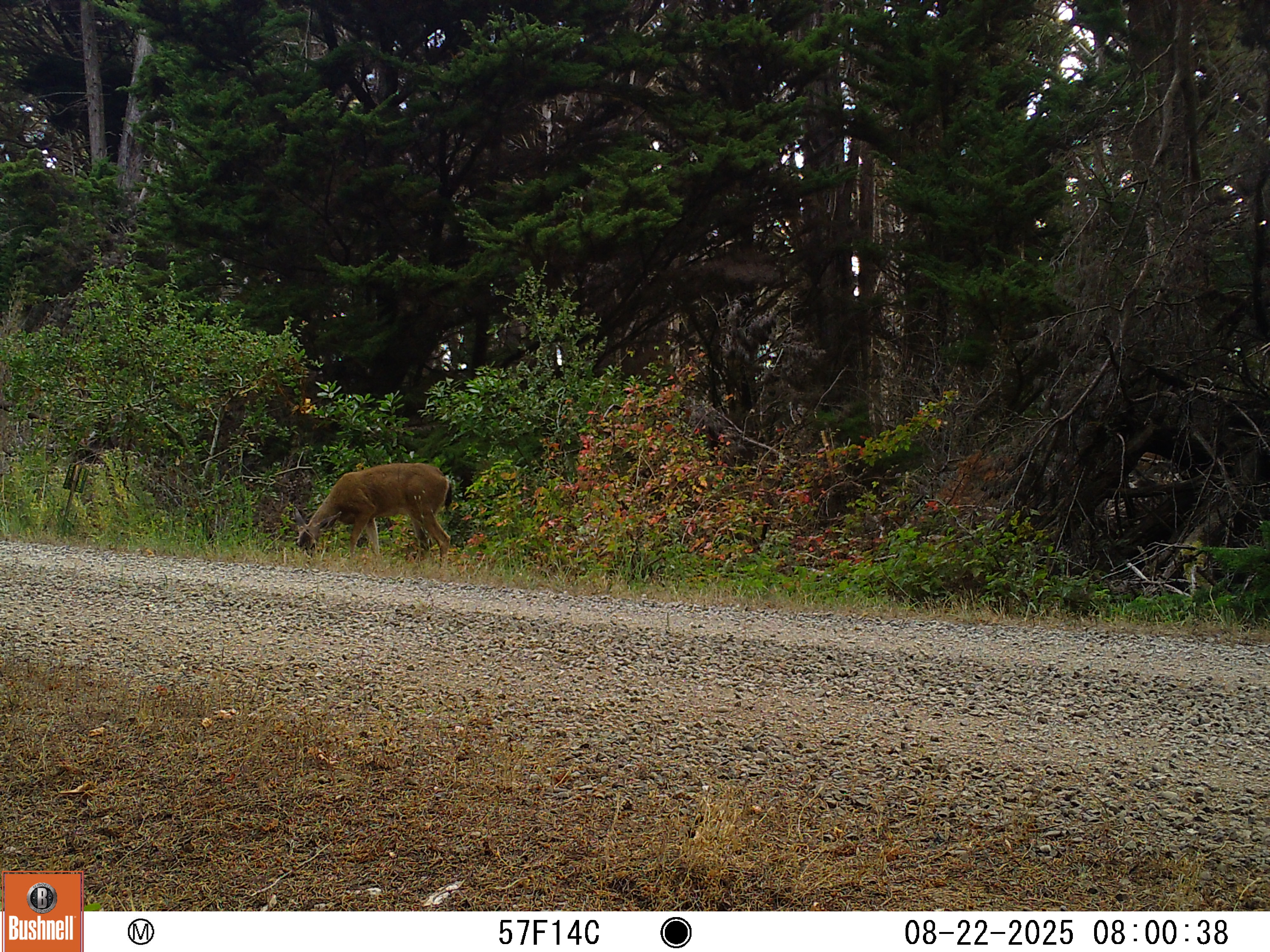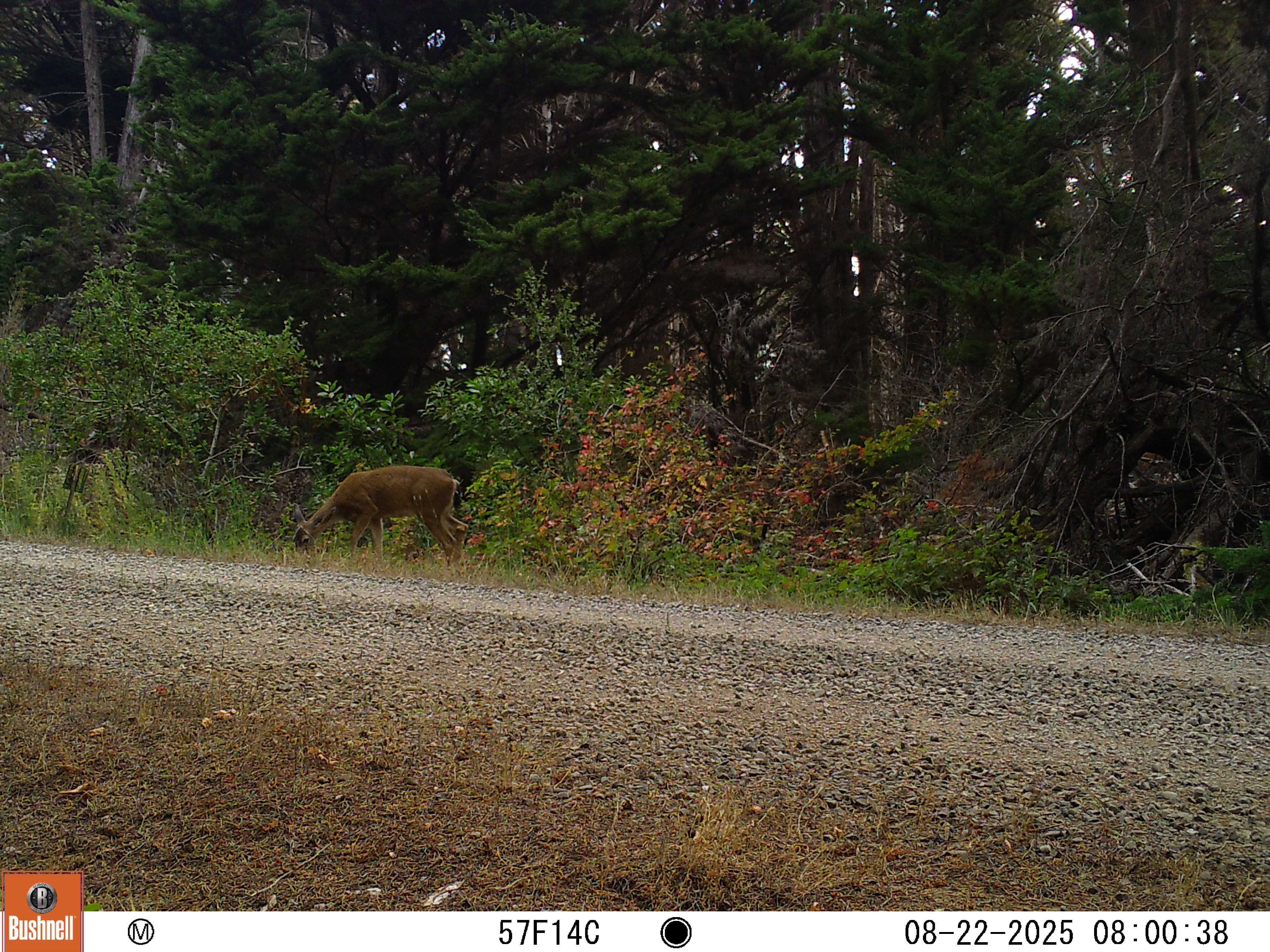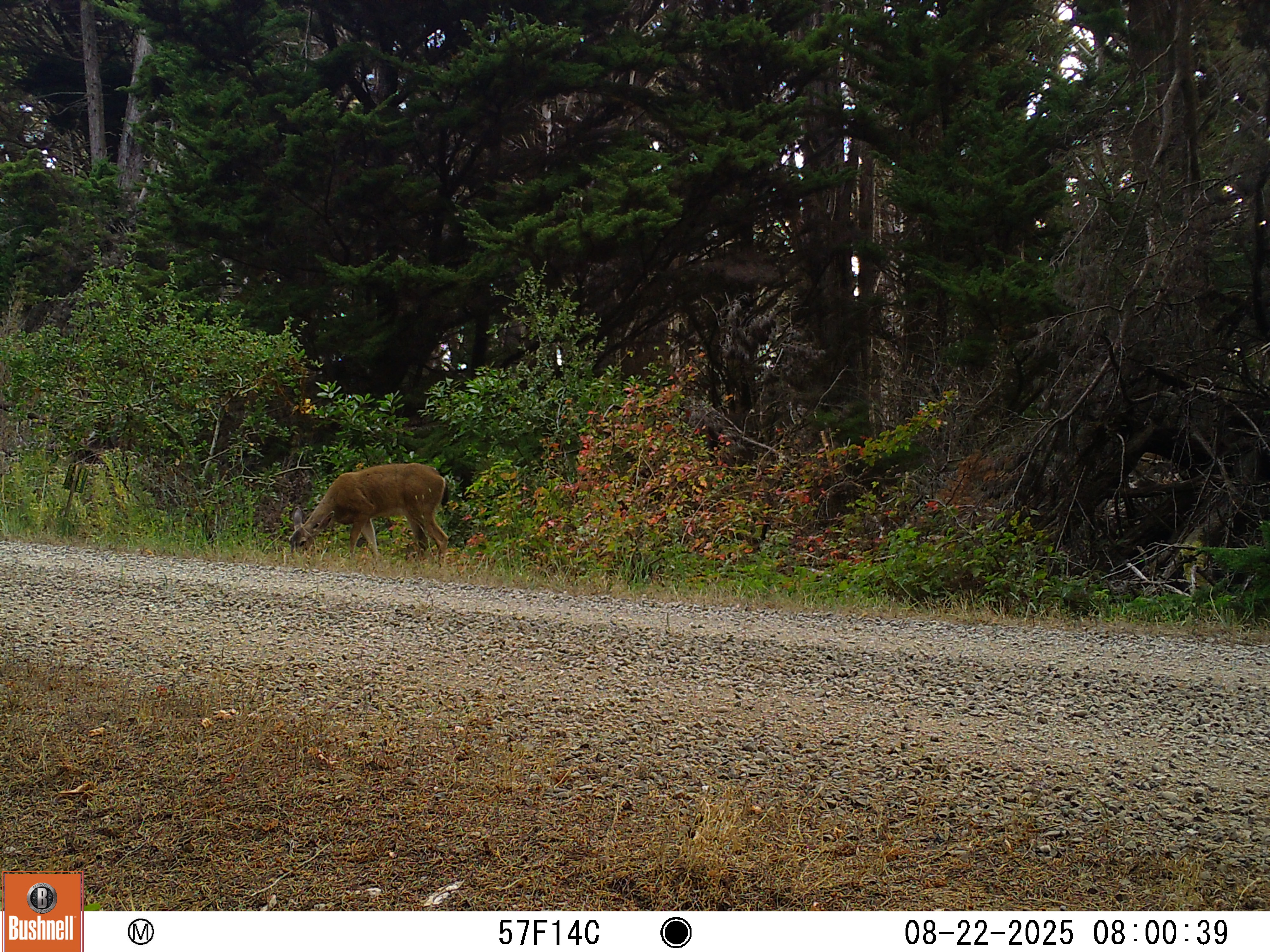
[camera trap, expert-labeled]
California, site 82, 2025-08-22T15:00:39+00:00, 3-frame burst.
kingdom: Animalia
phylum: Chordata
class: Mammalia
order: Artiodactyla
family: Cervidae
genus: Odocoileus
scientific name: Odocoileus hemionus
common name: mule deer